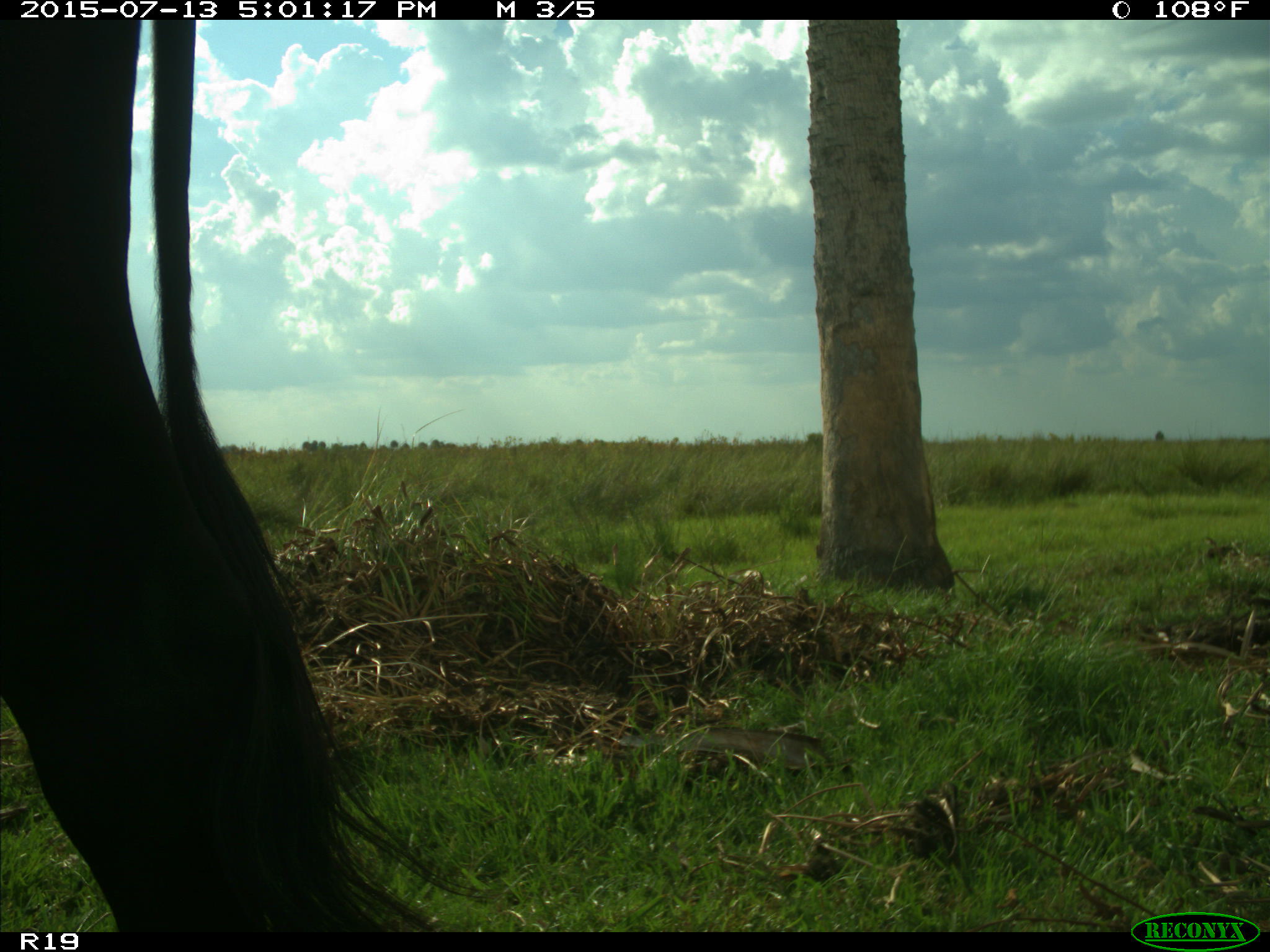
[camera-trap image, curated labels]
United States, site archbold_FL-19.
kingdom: Animalia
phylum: Chordata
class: Mammalia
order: Artiodactyla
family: Bovidae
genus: Bos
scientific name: Bos taurus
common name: domestic cow